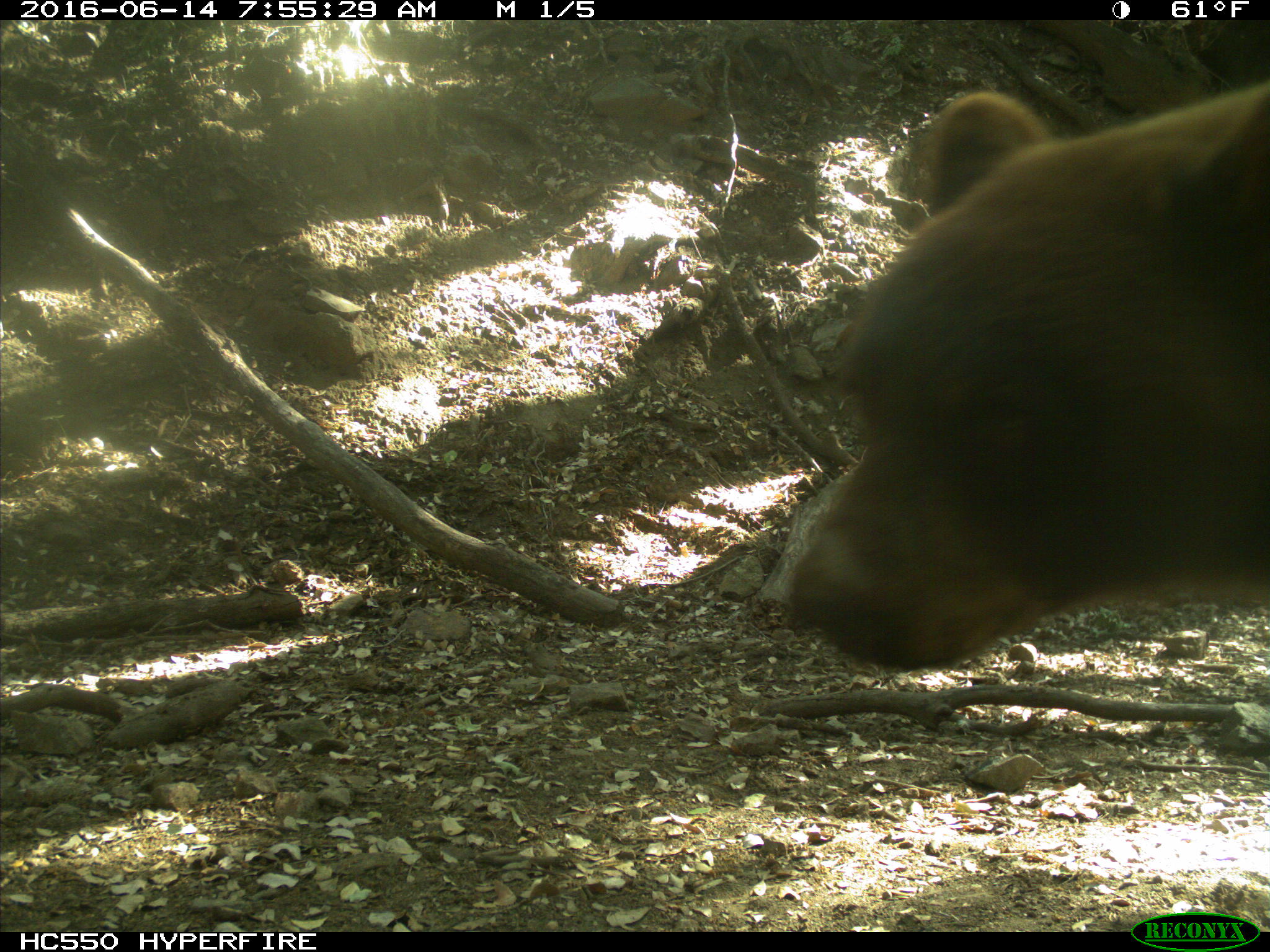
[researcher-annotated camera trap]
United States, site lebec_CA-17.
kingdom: Animalia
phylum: Chordata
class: Mammalia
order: Carnivora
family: Ursidae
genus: Ursus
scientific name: Ursus americanus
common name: american black bear